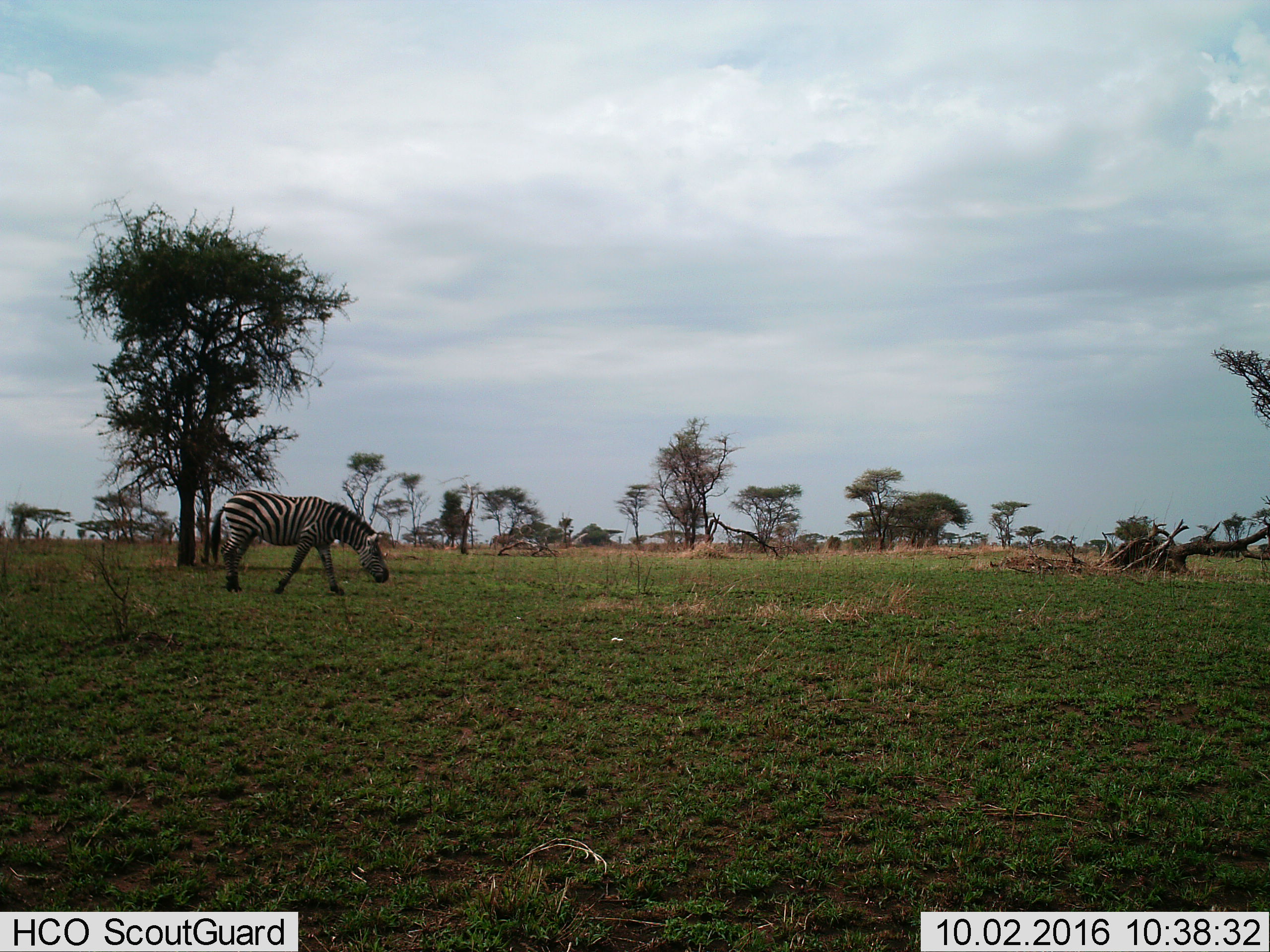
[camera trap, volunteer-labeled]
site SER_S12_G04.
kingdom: Animalia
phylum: Chordata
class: Mammalia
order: Perissodactyla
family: Equidae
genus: Equus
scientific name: Equus quagga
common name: plains zebra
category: zebraplains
Zebraplains (plains zebra) (Equus quagga), count 1. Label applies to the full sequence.